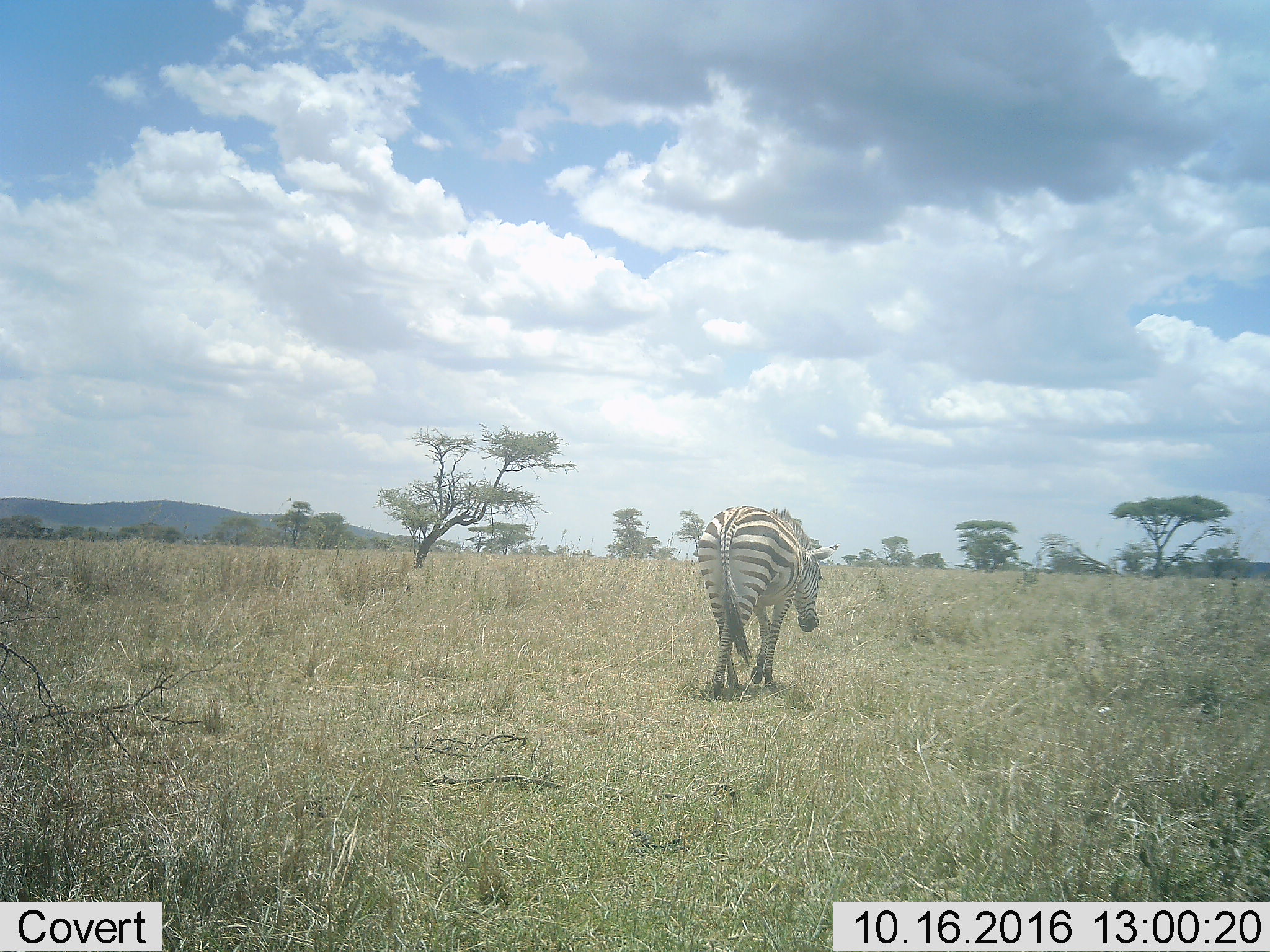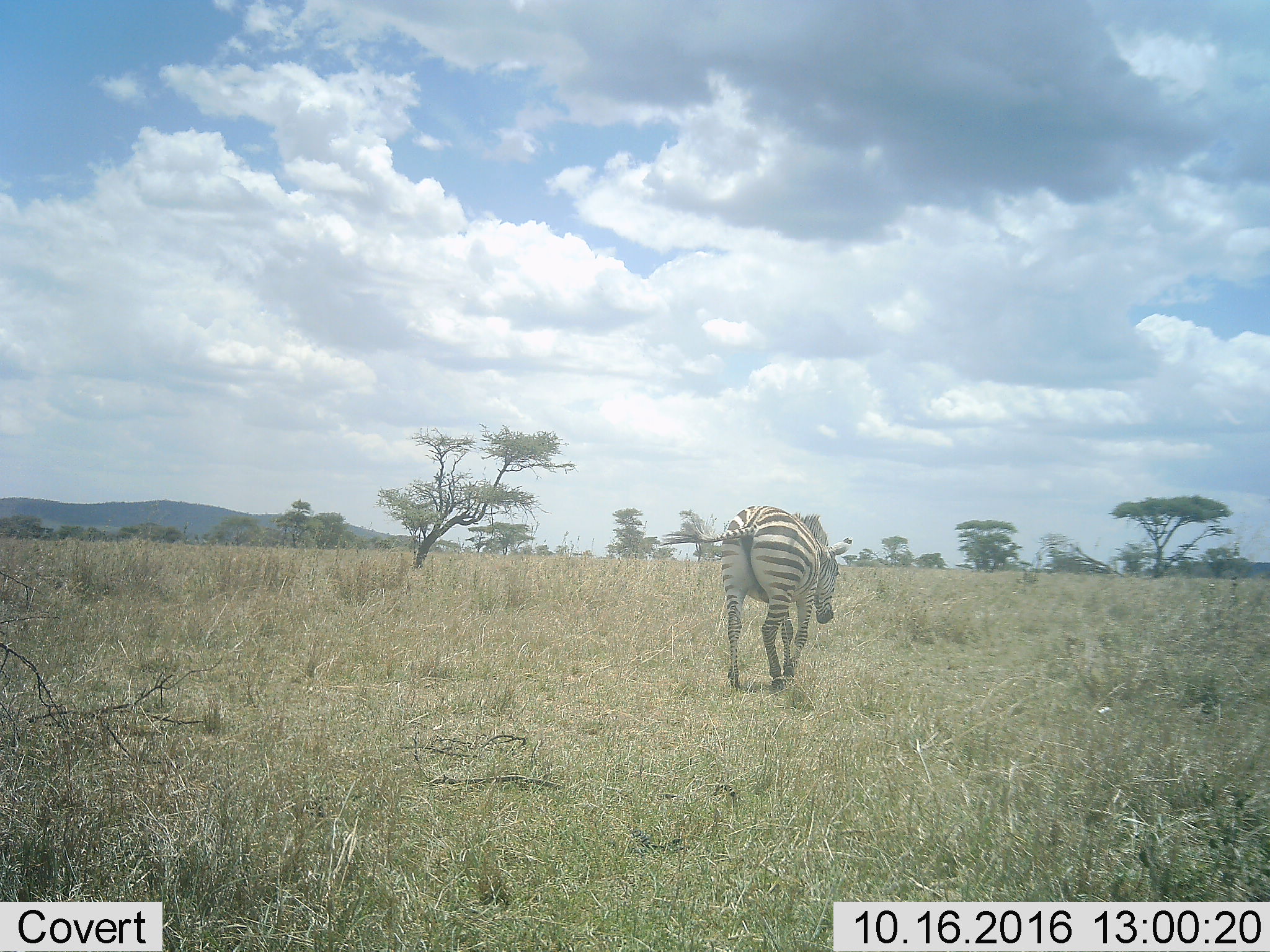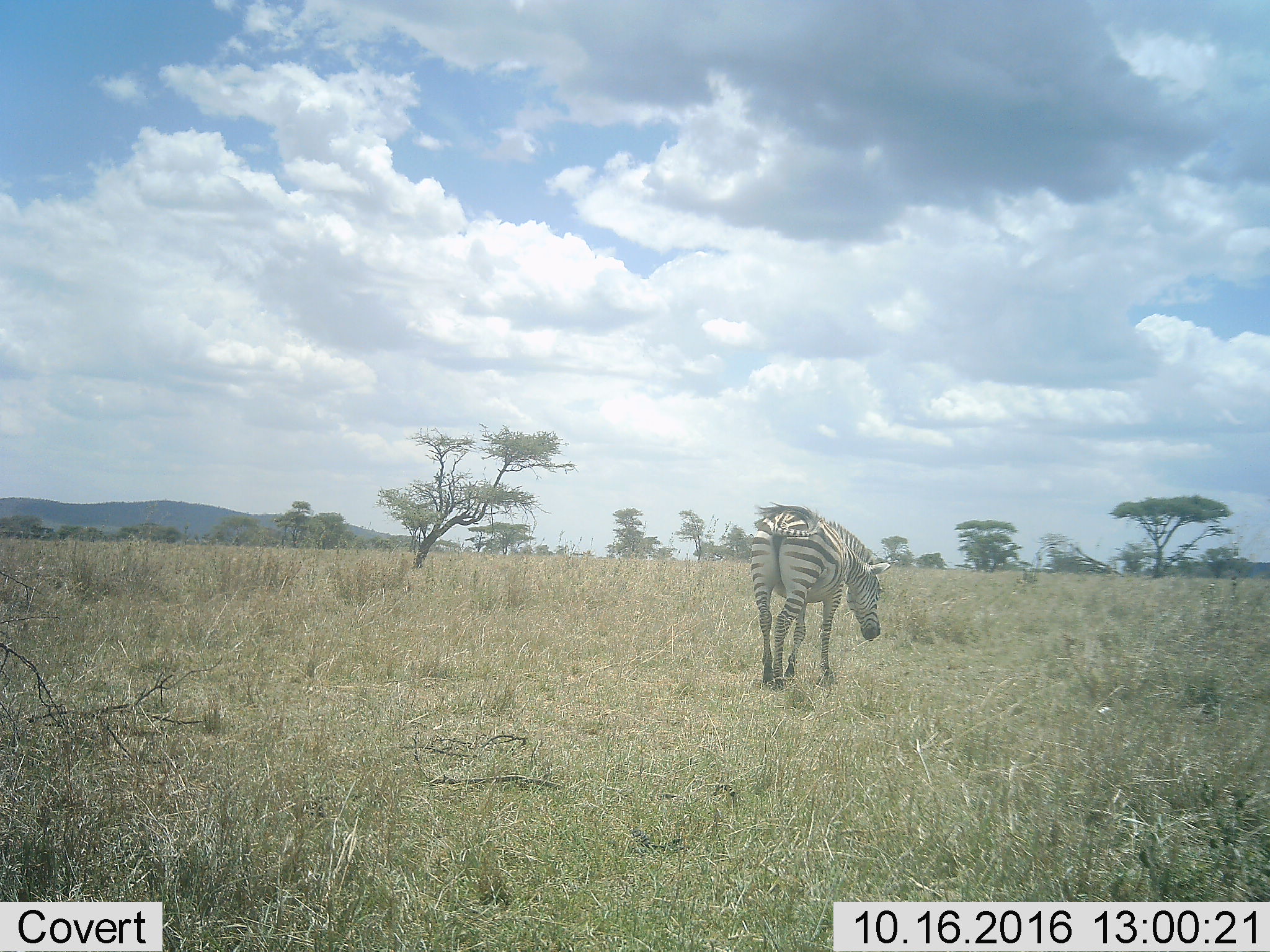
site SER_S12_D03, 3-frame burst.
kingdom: Animalia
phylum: Chordata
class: Mammalia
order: Perissodactyla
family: Equidae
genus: Equus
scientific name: Equus quagga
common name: plains zebra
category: zebraplains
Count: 1.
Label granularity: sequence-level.